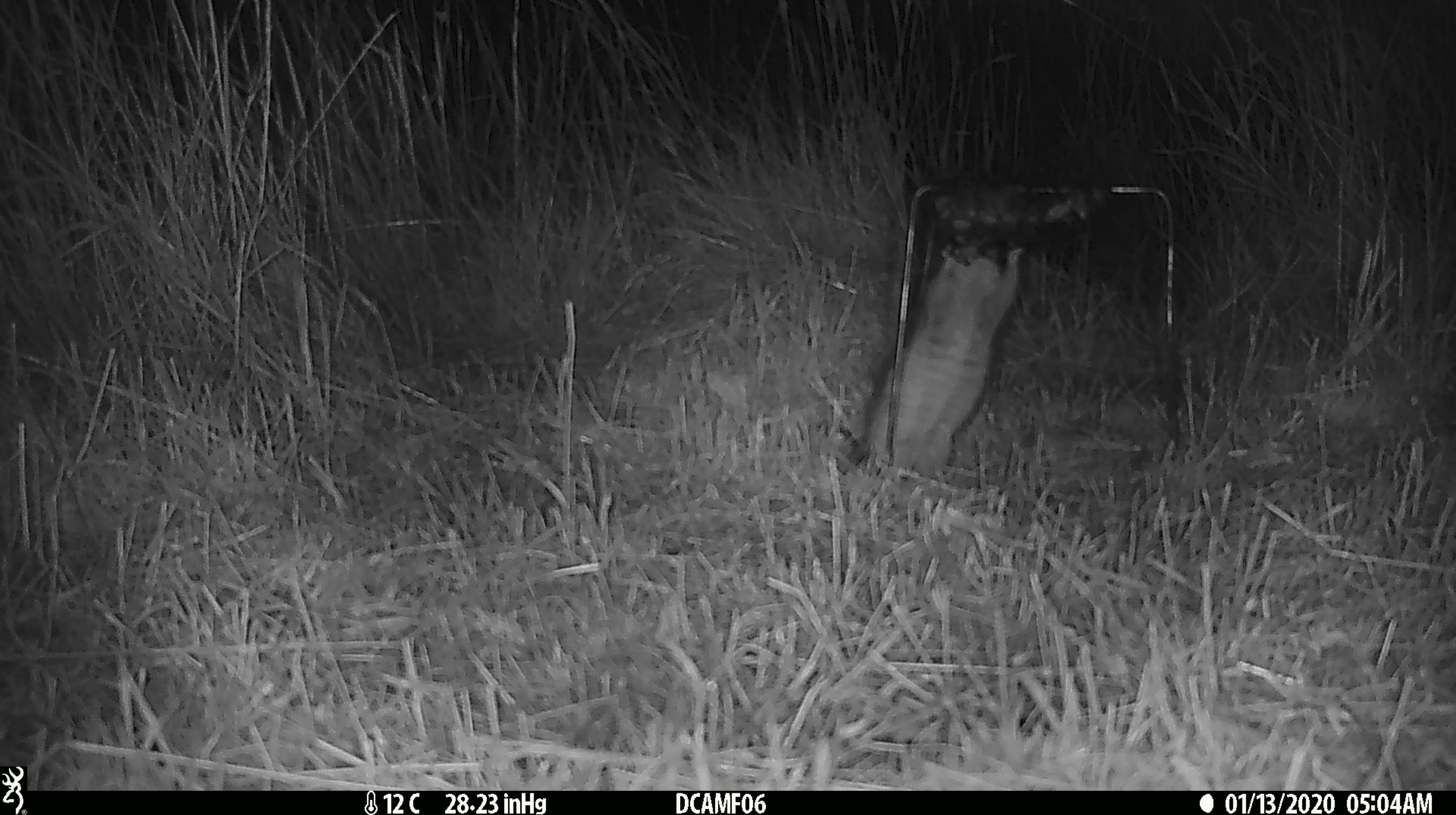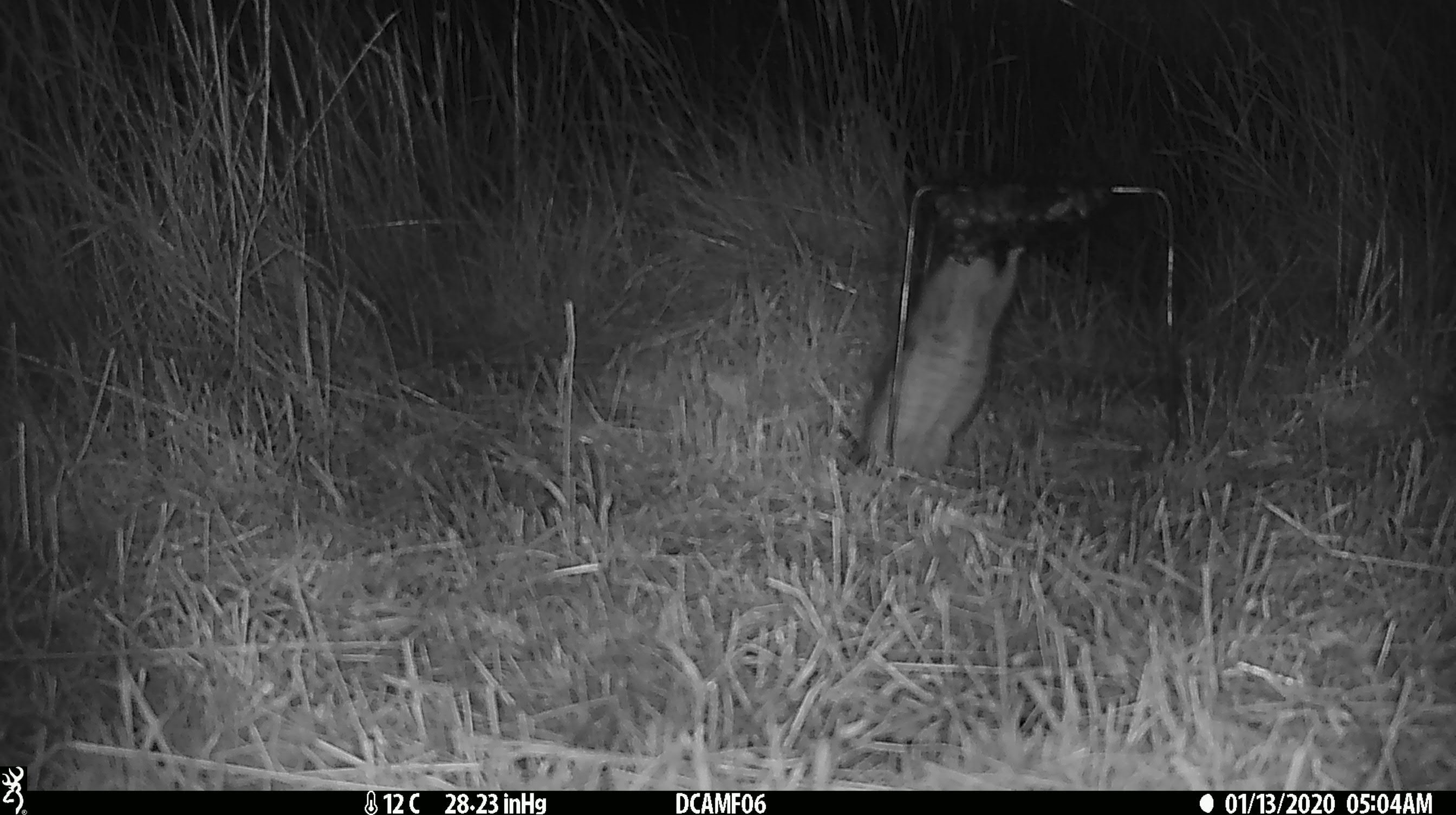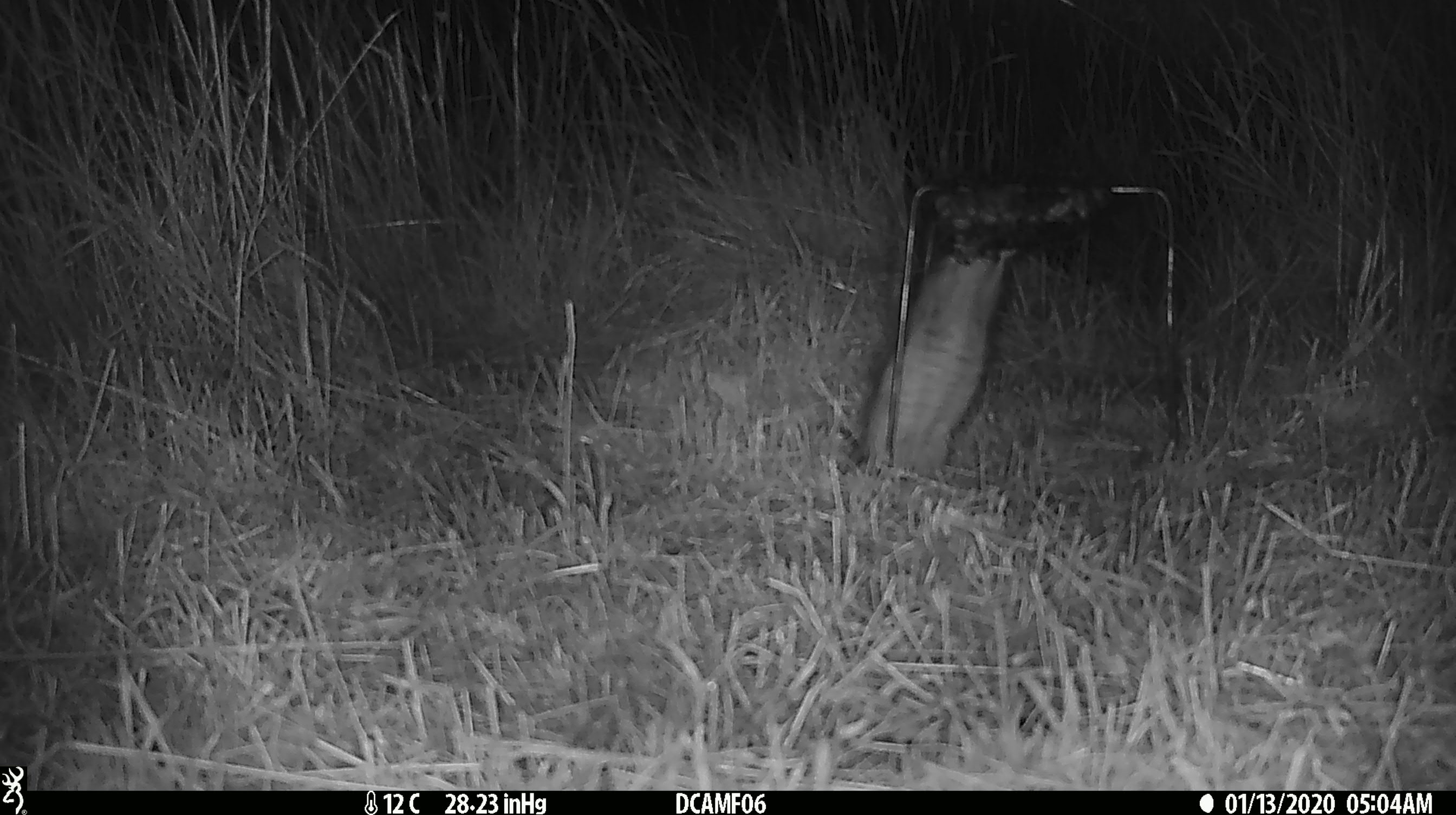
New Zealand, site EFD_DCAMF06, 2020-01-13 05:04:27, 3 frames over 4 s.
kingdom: Animalia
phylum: Chordata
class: Mammalia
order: Rodentia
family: Muridae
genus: Rattus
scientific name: Rattus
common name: rat